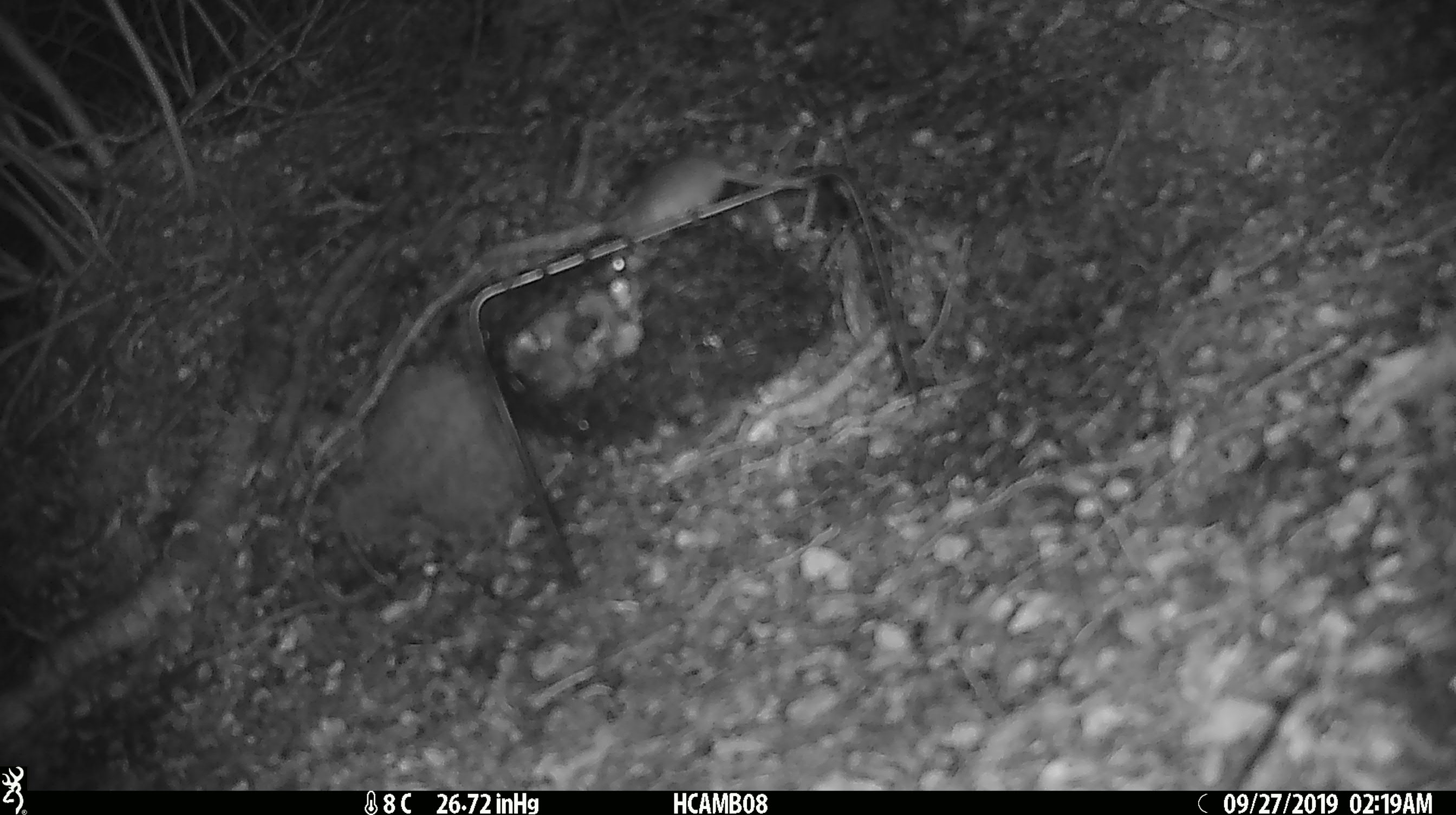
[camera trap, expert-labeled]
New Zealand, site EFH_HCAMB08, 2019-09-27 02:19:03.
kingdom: Animalia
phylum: Chordata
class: Mammalia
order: Rodentia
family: Muridae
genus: Mus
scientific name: Mus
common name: mouse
Mouse (Mus).